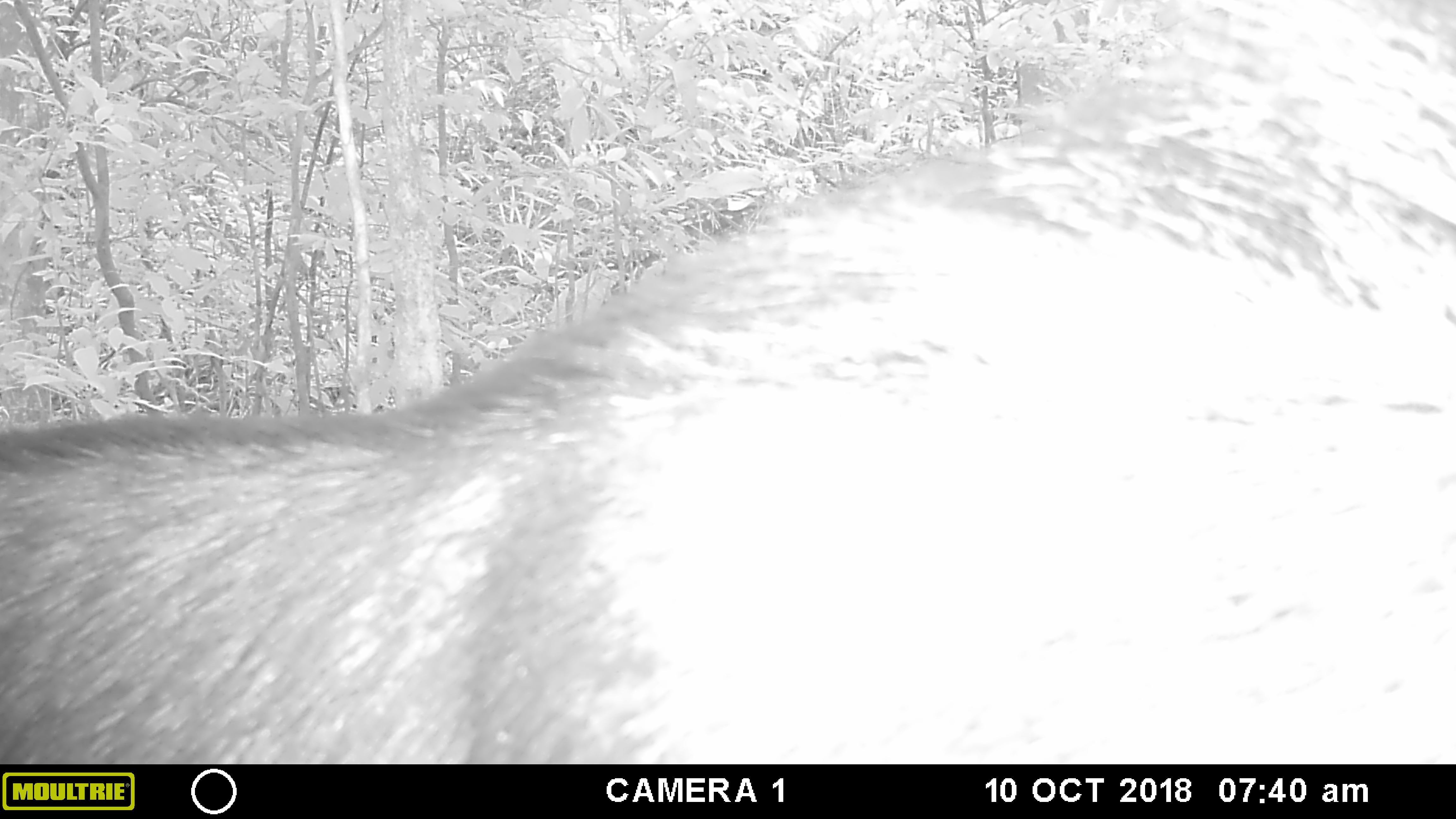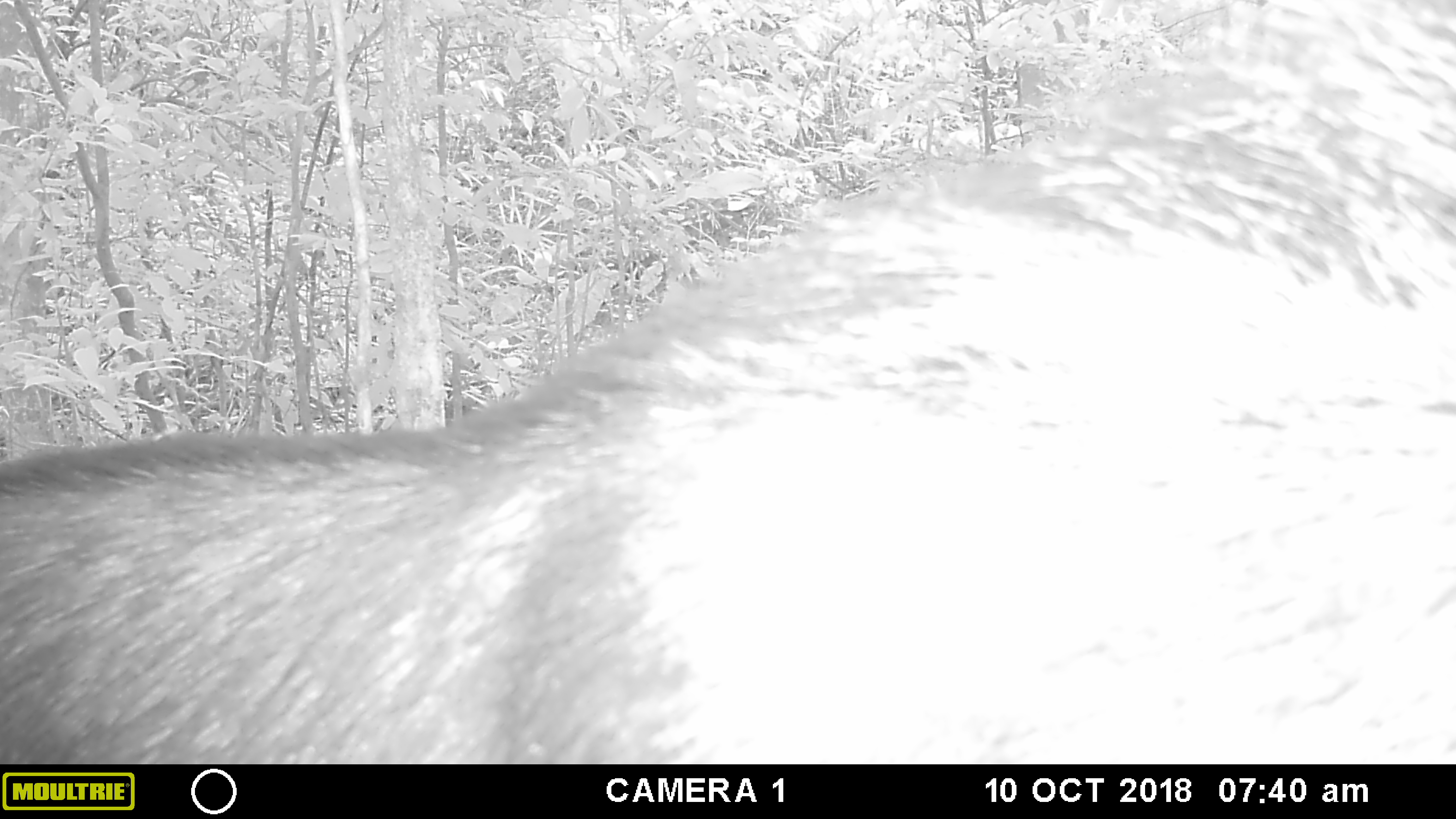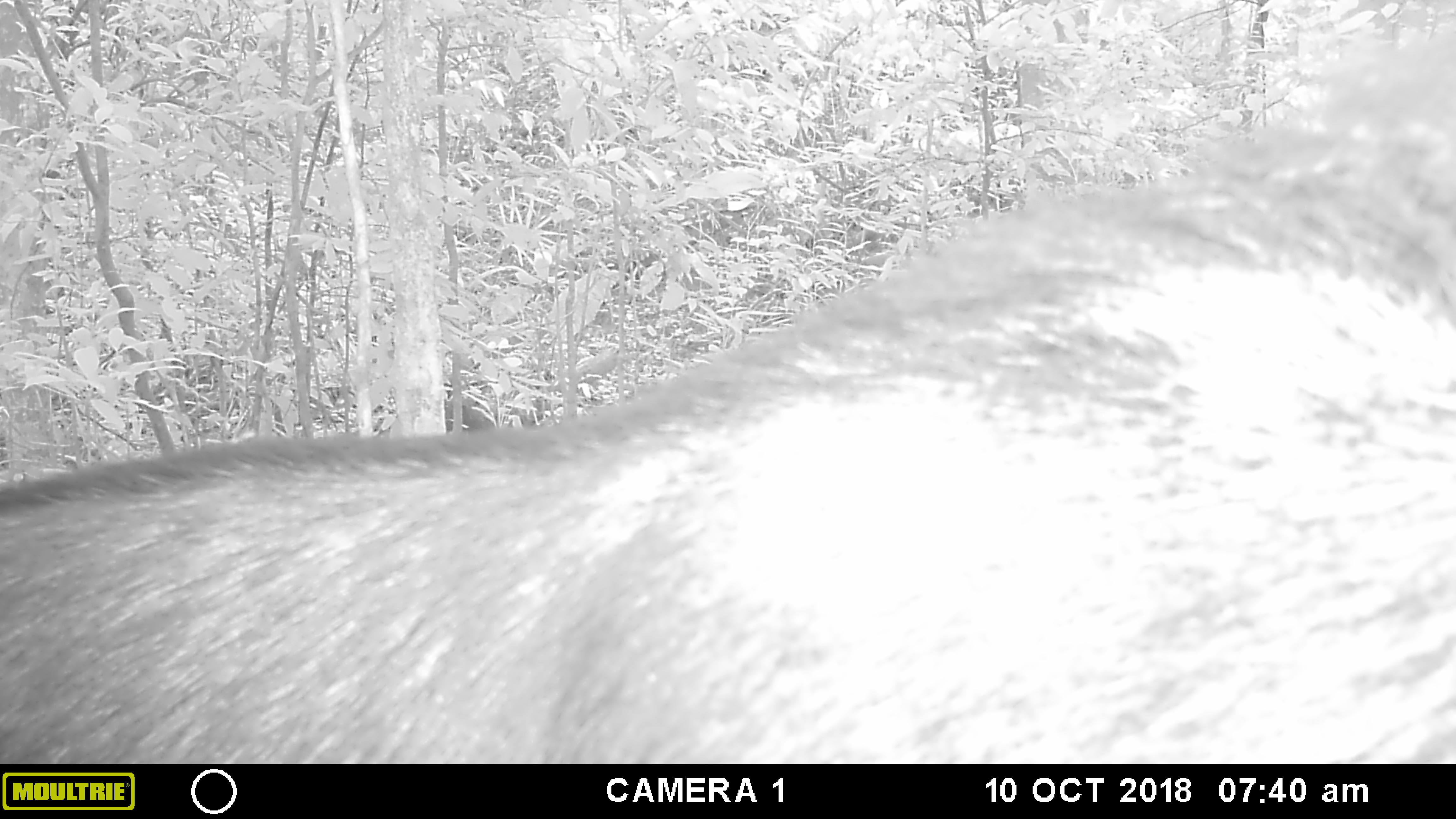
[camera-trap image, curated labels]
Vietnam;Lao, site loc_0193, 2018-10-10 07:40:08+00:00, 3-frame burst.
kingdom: Animalia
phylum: Chordata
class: Mammalia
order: Artiodactyla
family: Suidae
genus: Sus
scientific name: Sus scrofa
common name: eurasian wild pig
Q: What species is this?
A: Eurasian wild pig (Sus scrofa).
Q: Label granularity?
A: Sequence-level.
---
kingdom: Animalia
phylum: Chordata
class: Mammalia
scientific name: Laurasiatheria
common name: ungulate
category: unidentified ungulates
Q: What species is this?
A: Unidentified ungulates (ungulate) (Laurasiatheria).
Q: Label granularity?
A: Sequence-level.